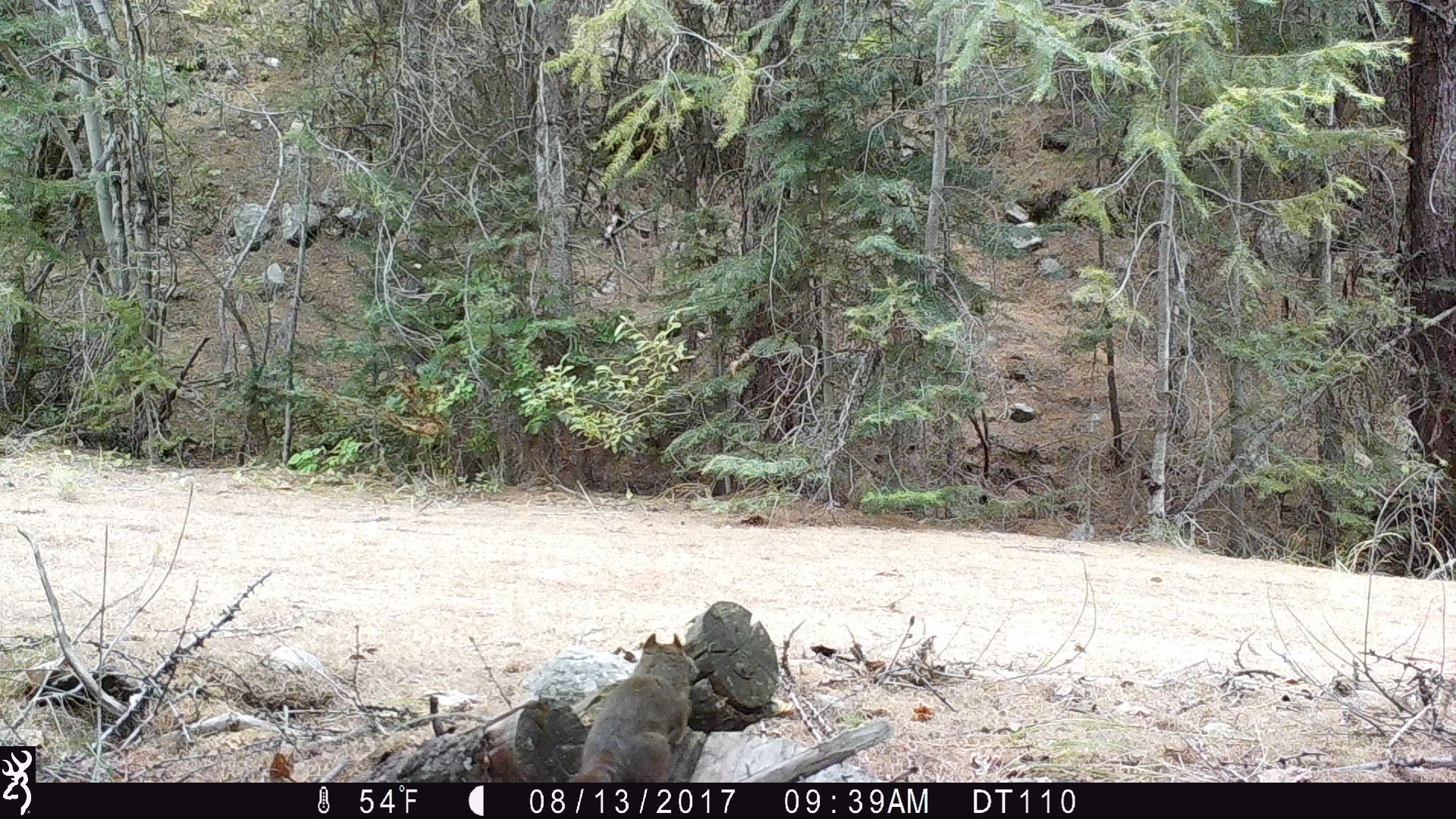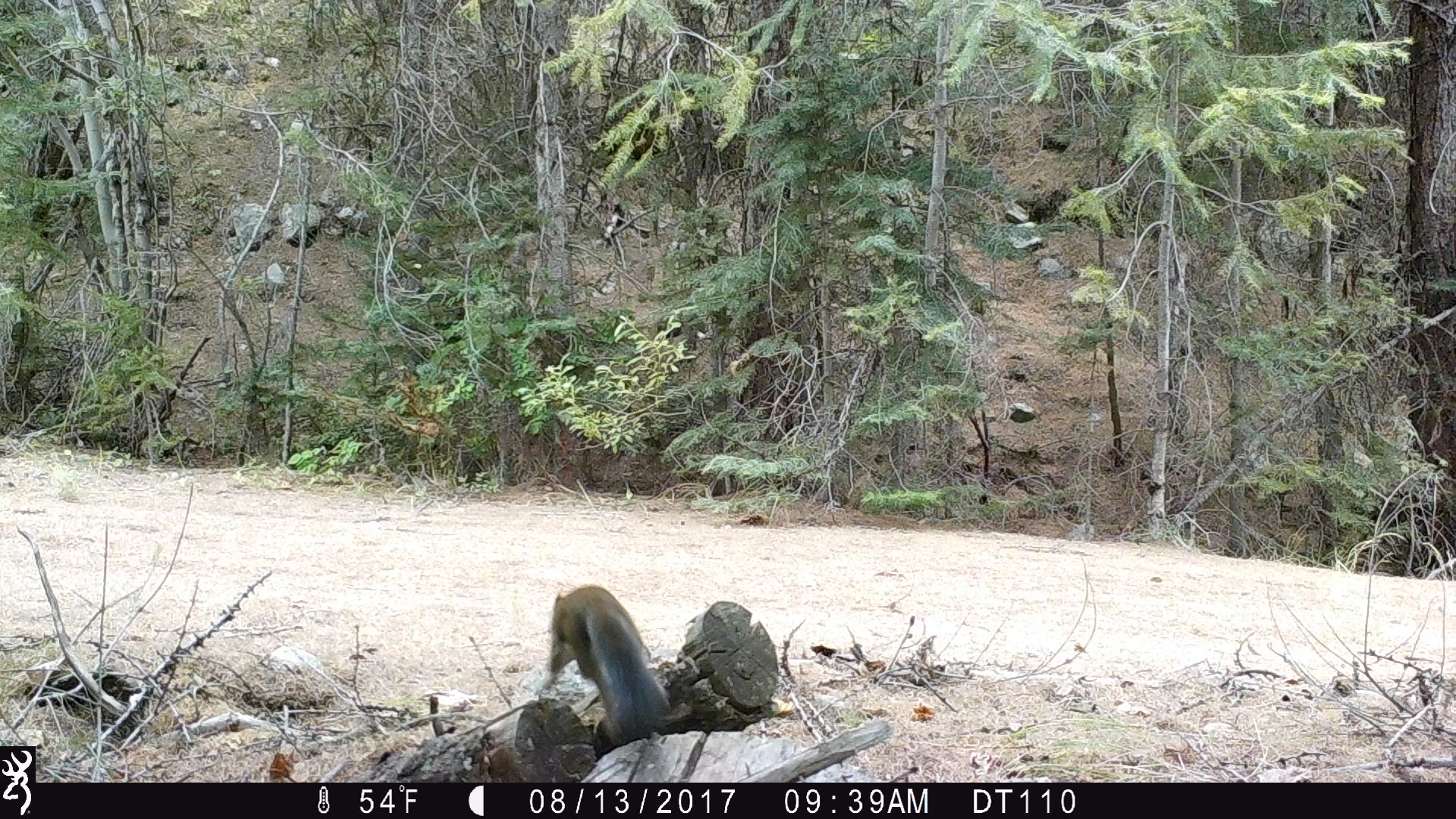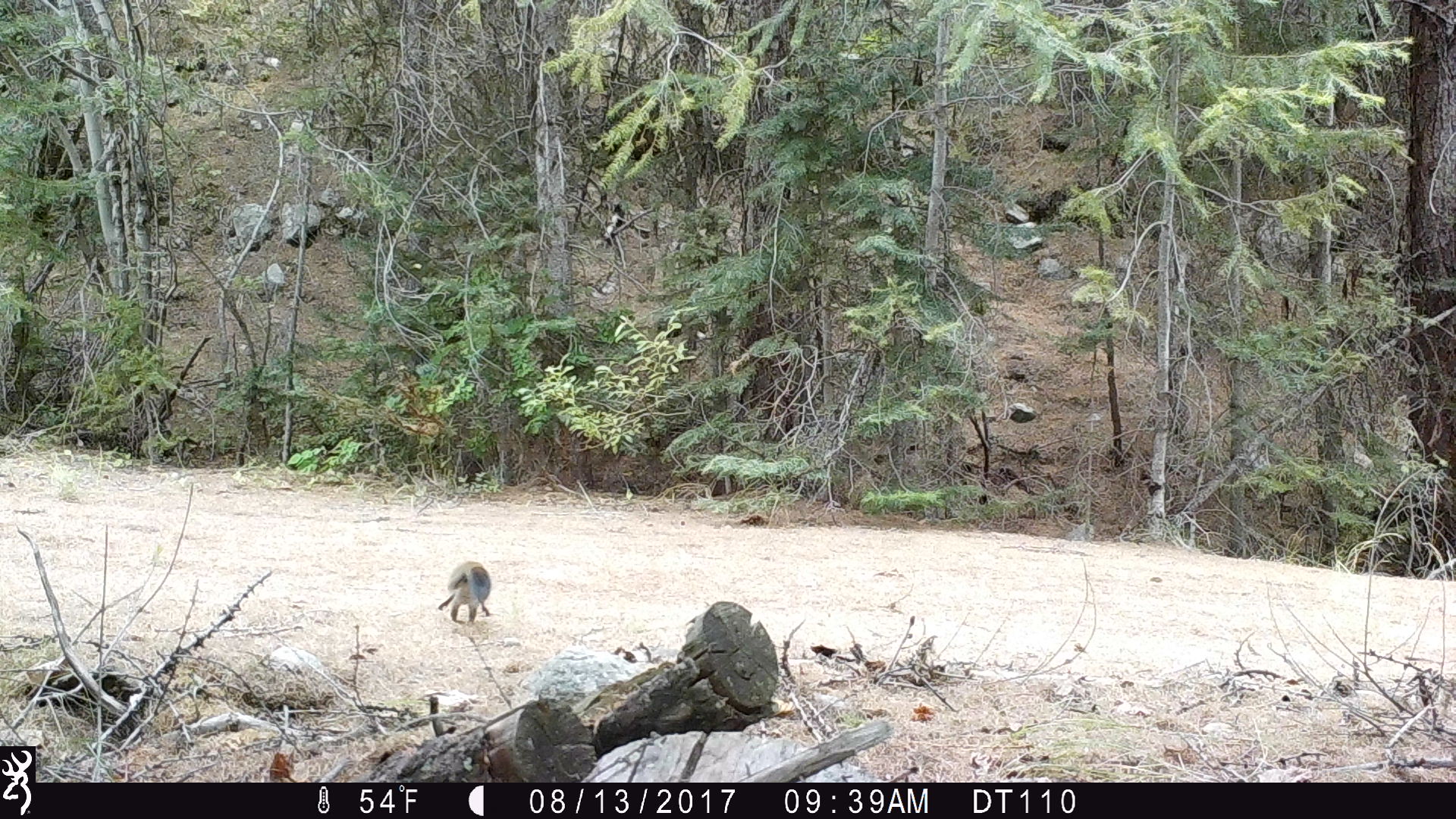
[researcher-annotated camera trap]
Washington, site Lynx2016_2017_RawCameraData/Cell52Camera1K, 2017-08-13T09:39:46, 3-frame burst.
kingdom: Animalia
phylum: Chordata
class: Mammalia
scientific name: Mammalia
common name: small mammal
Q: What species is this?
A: Small mammal (Mammalia).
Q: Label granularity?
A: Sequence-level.